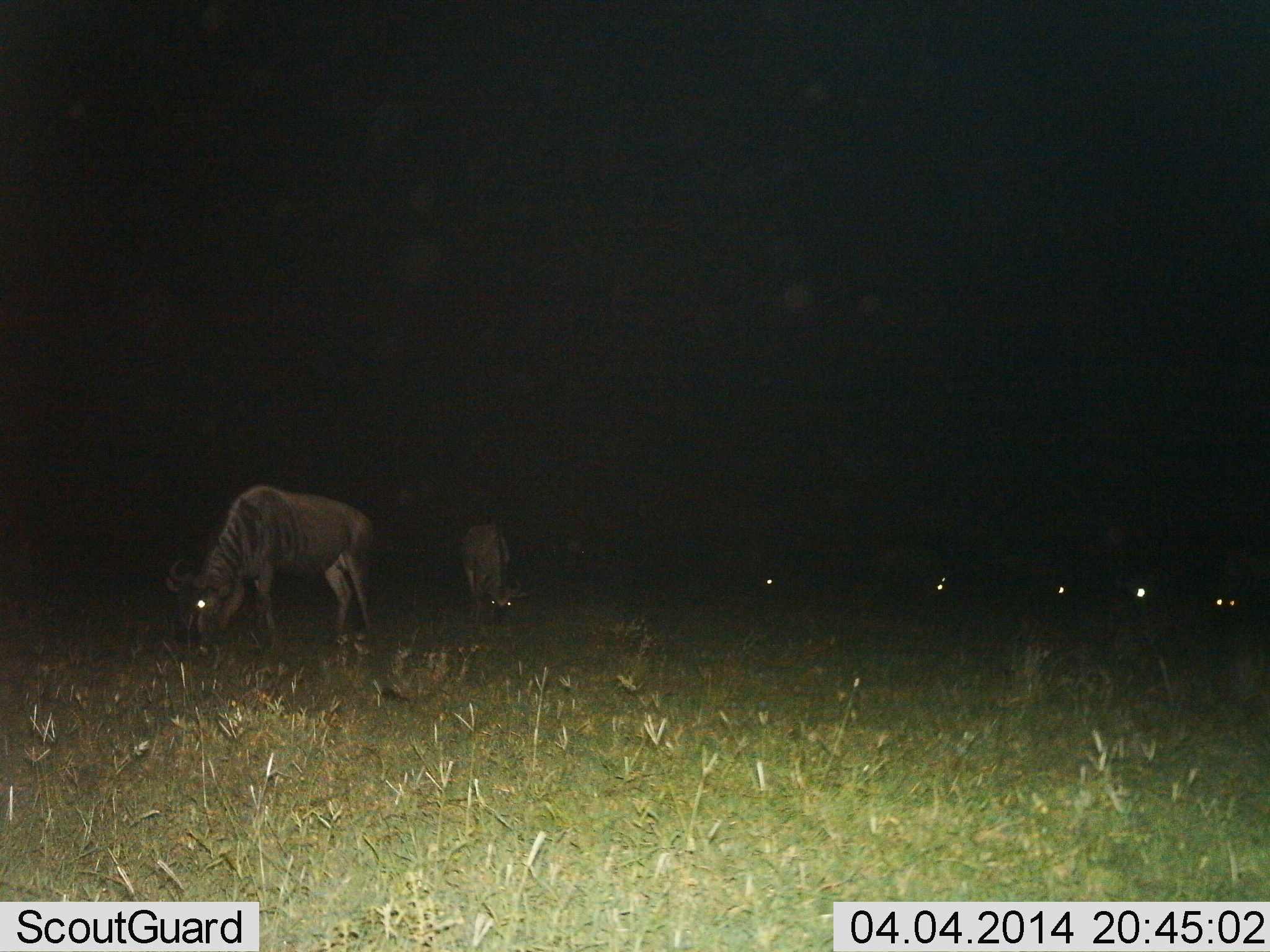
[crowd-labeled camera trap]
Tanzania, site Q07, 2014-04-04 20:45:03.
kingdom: Animalia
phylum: Chordata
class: Mammalia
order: Artiodactyla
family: Bovidae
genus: Connochaetes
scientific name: Connochaetes taurinus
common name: blue wildebeest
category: wildebeest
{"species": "wildebeest (blue wildebeest) (Connochaetes taurinus)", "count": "7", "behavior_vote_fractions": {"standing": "22%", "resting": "0%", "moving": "10%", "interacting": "0%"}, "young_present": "0%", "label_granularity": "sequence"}